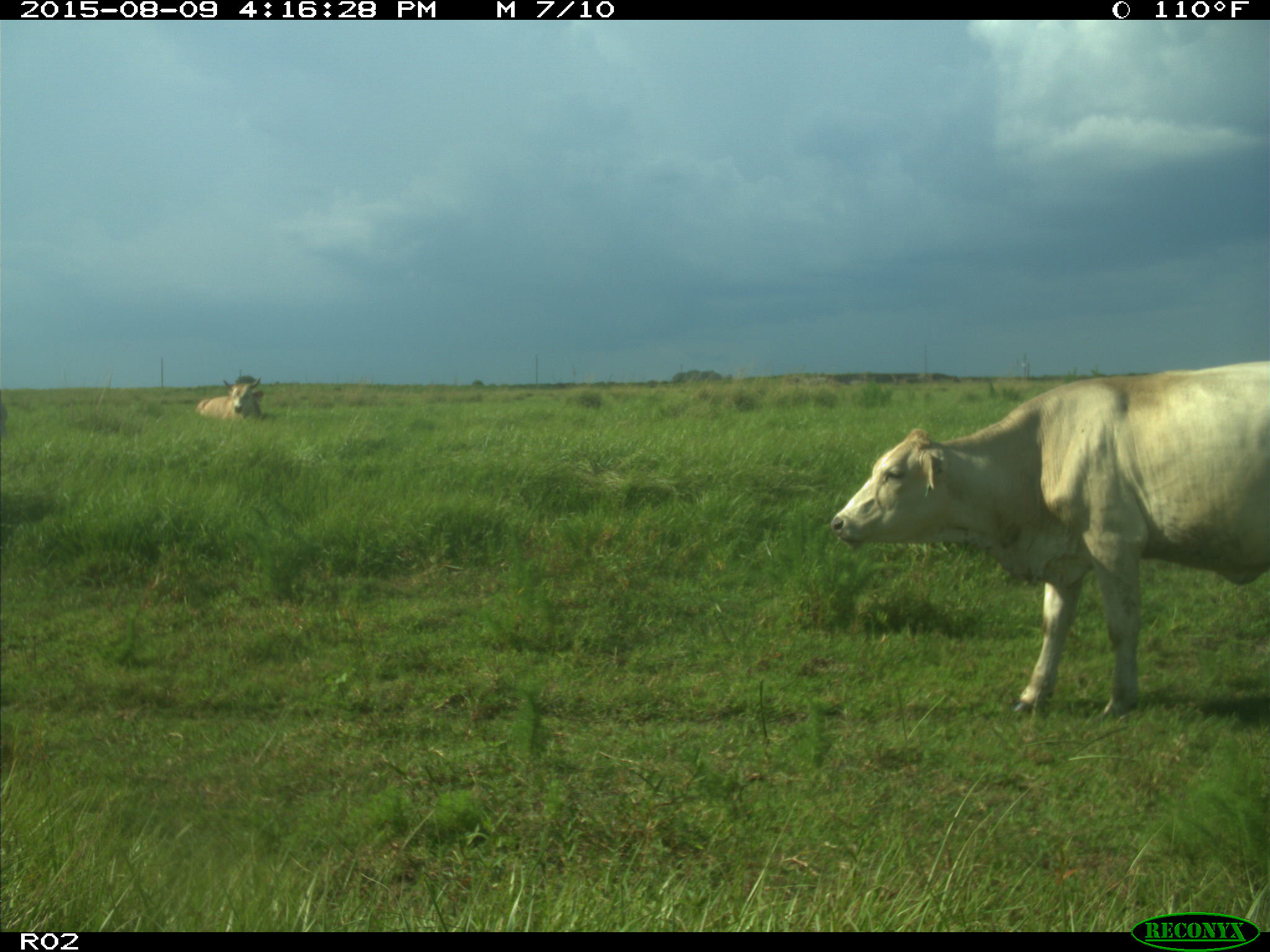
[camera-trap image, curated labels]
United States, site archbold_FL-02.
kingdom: Animalia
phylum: Chordata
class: Mammalia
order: Artiodactyla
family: Bovidae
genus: Bos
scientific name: Bos taurus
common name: domestic cow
Bos taurus (domestic cow).